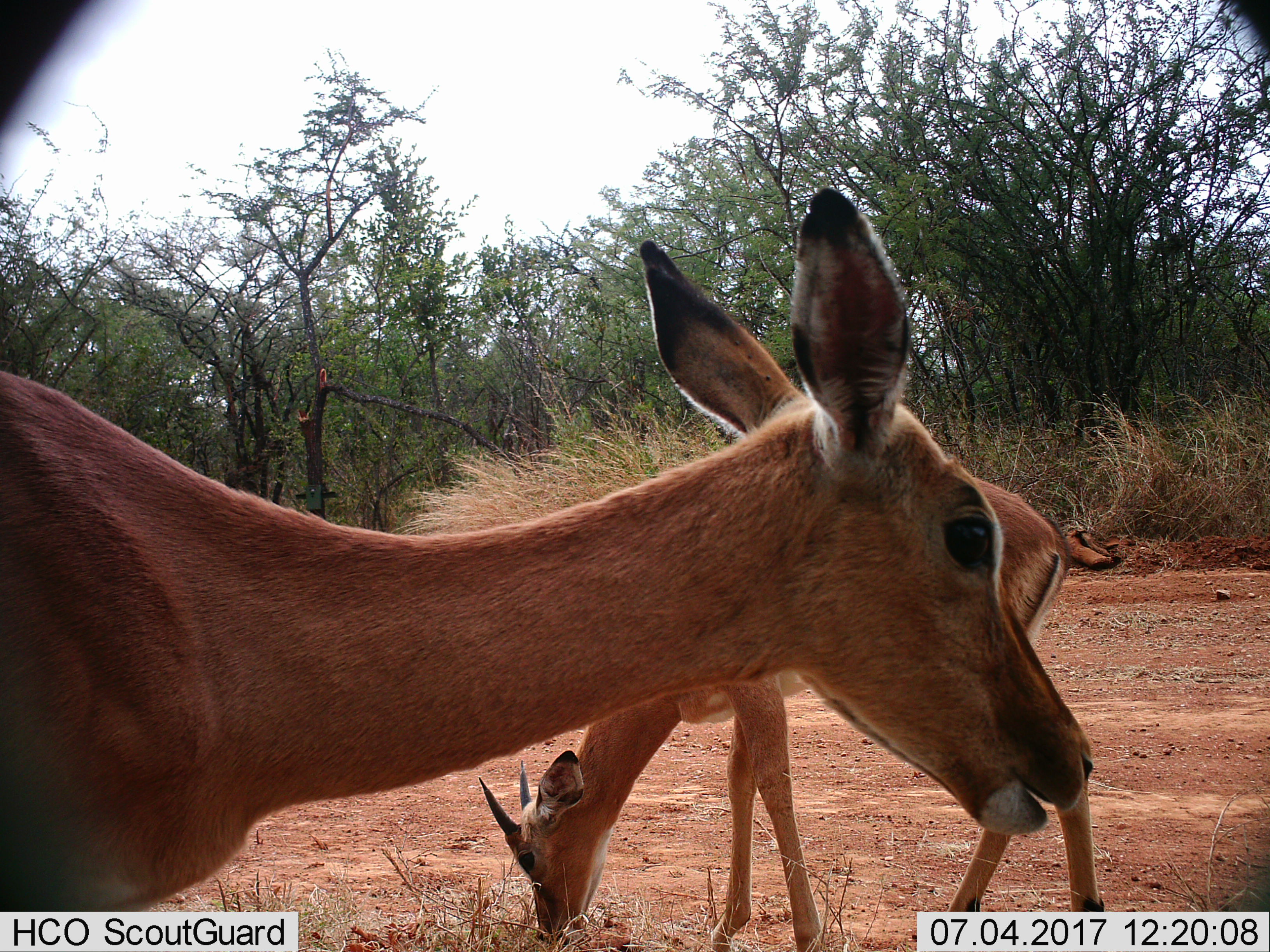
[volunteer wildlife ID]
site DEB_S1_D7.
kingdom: Animalia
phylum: Chordata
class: Mammalia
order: Artiodactyla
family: Bovidae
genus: Aepyceros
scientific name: Aepyceros melampus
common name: impala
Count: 2.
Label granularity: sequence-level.